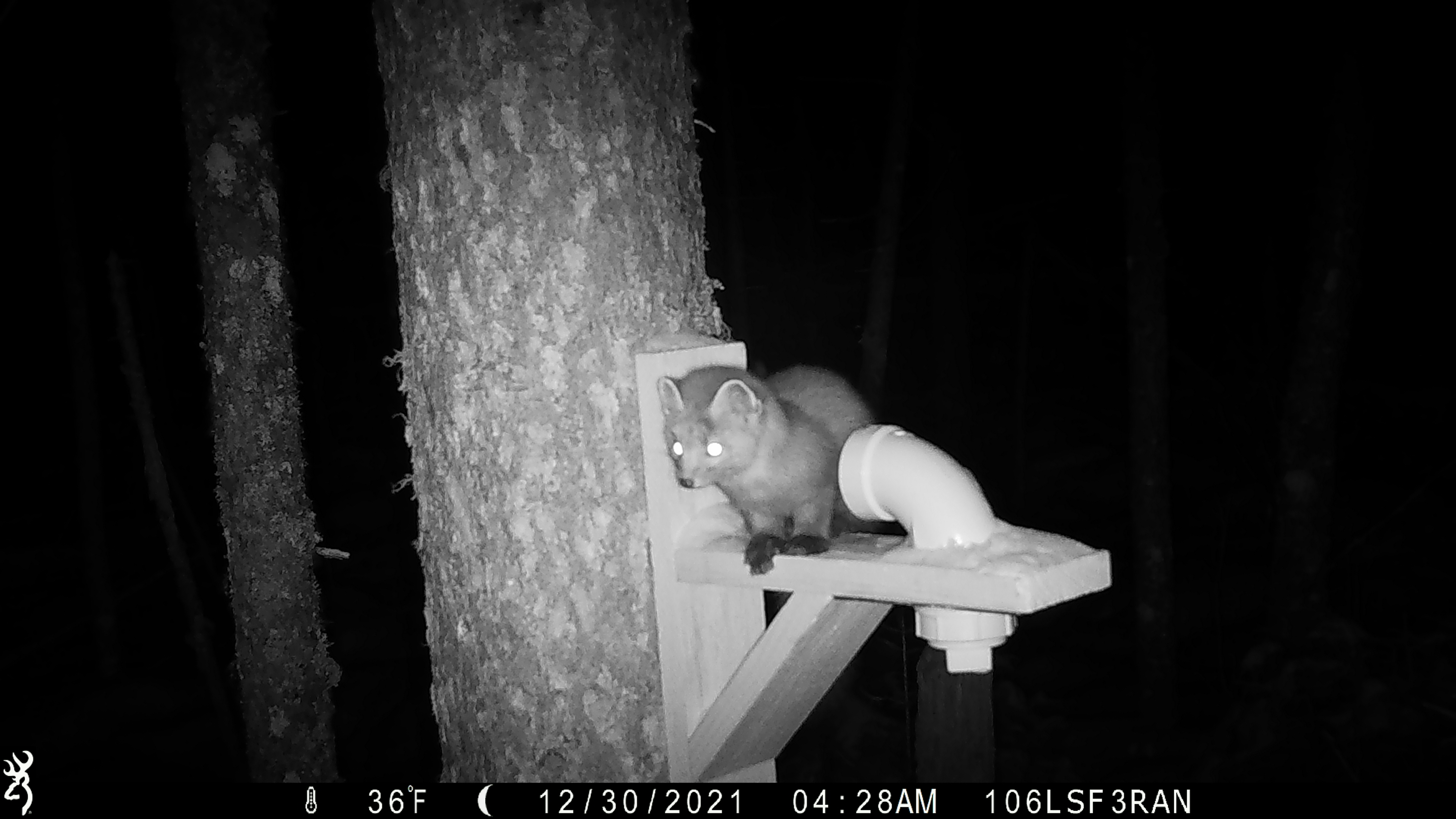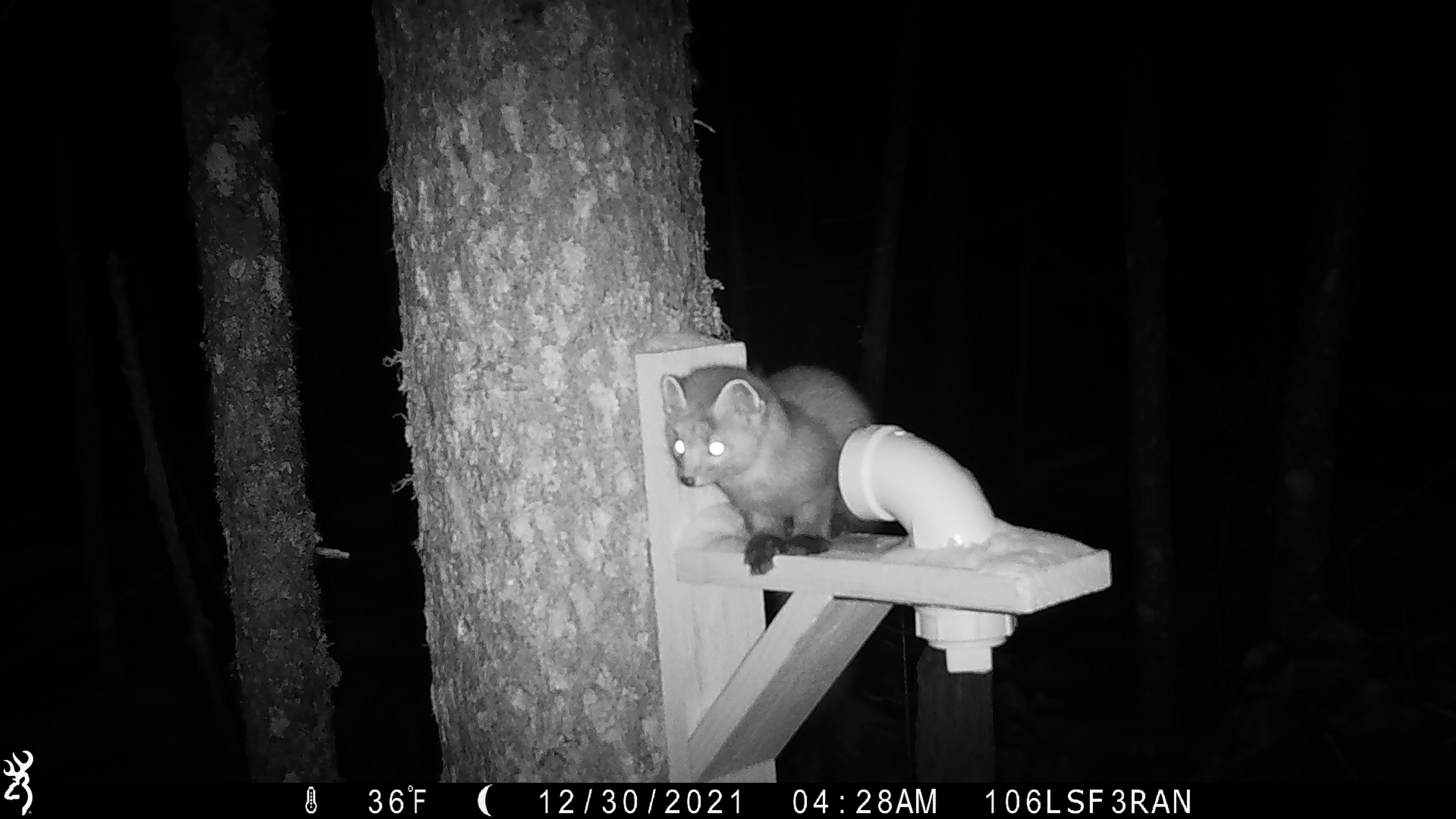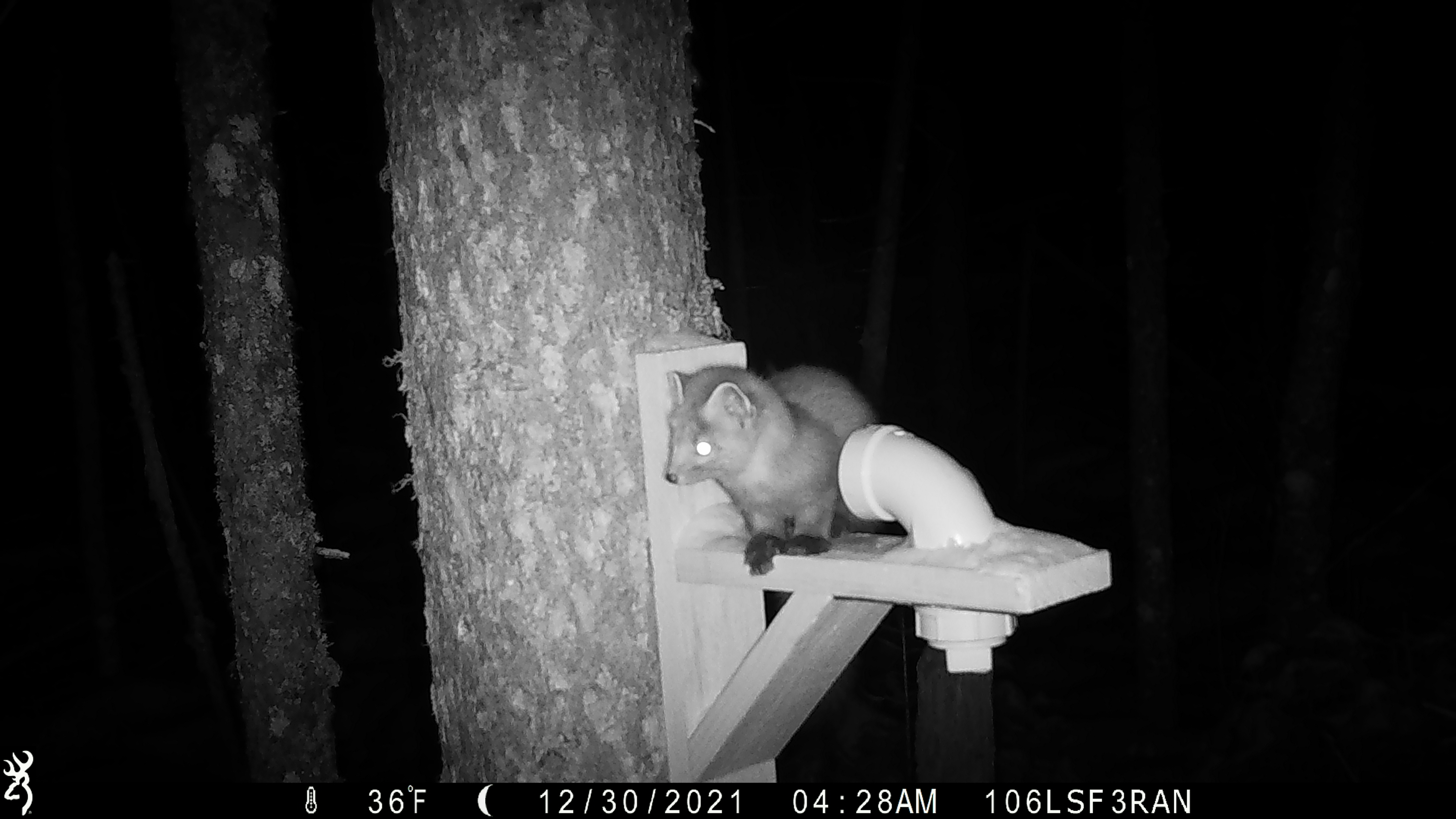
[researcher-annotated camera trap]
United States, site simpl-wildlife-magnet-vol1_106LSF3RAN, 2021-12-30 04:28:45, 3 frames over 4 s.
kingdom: Animalia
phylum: Chordata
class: Mammalia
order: Carnivora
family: Mustelidae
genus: Martes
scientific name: Martes americana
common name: american marten